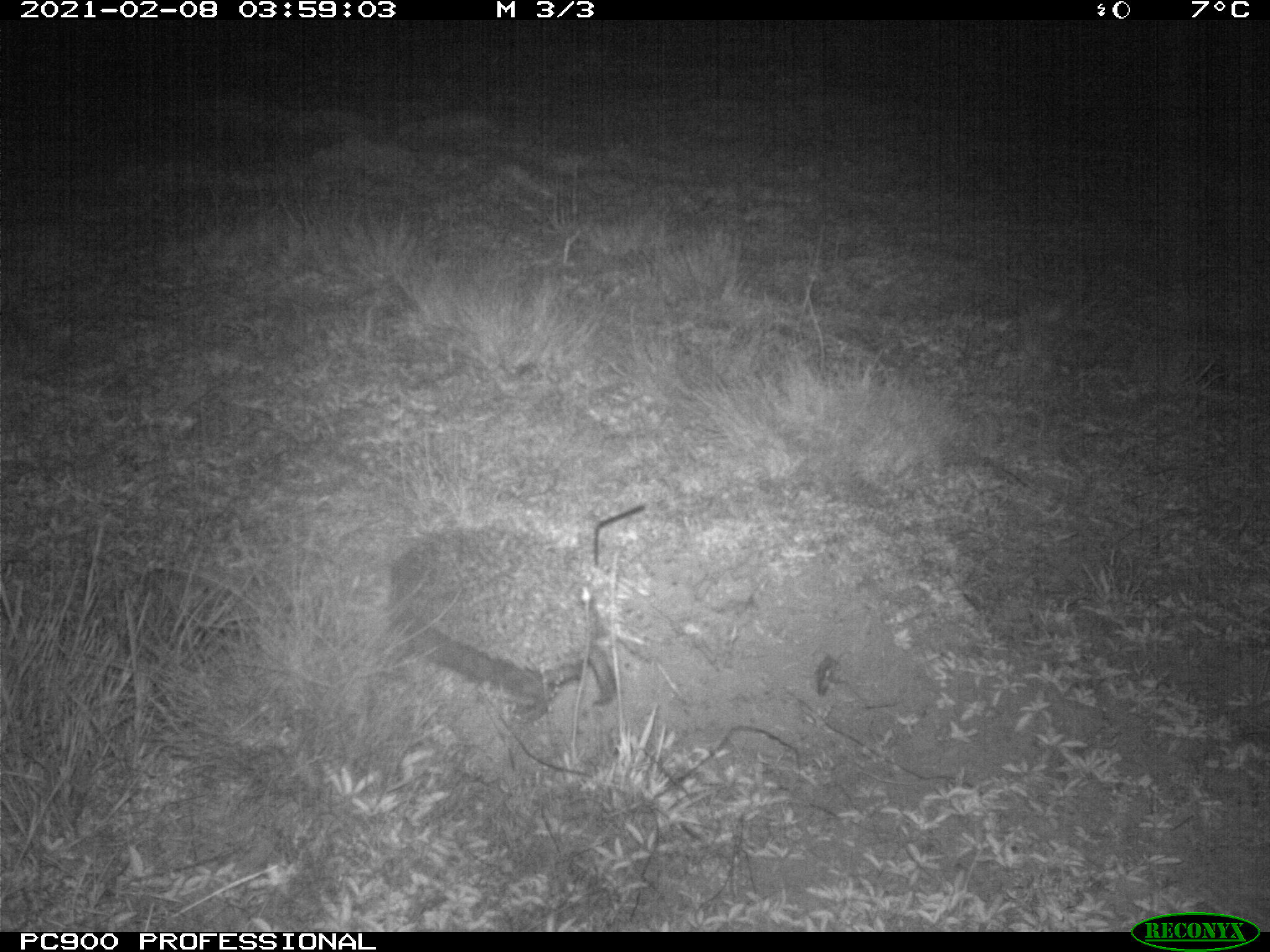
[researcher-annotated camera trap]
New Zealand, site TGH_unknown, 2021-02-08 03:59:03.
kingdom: Animalia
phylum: Chordata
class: Mammalia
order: Eulipotyphla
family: Erinaceidae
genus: Erinaceus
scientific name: Erinaceus europaeus europaeus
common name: european hedgehog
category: hedgehog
Hedgehog (european hedgehog) (Erinaceus europaeus europaeus).